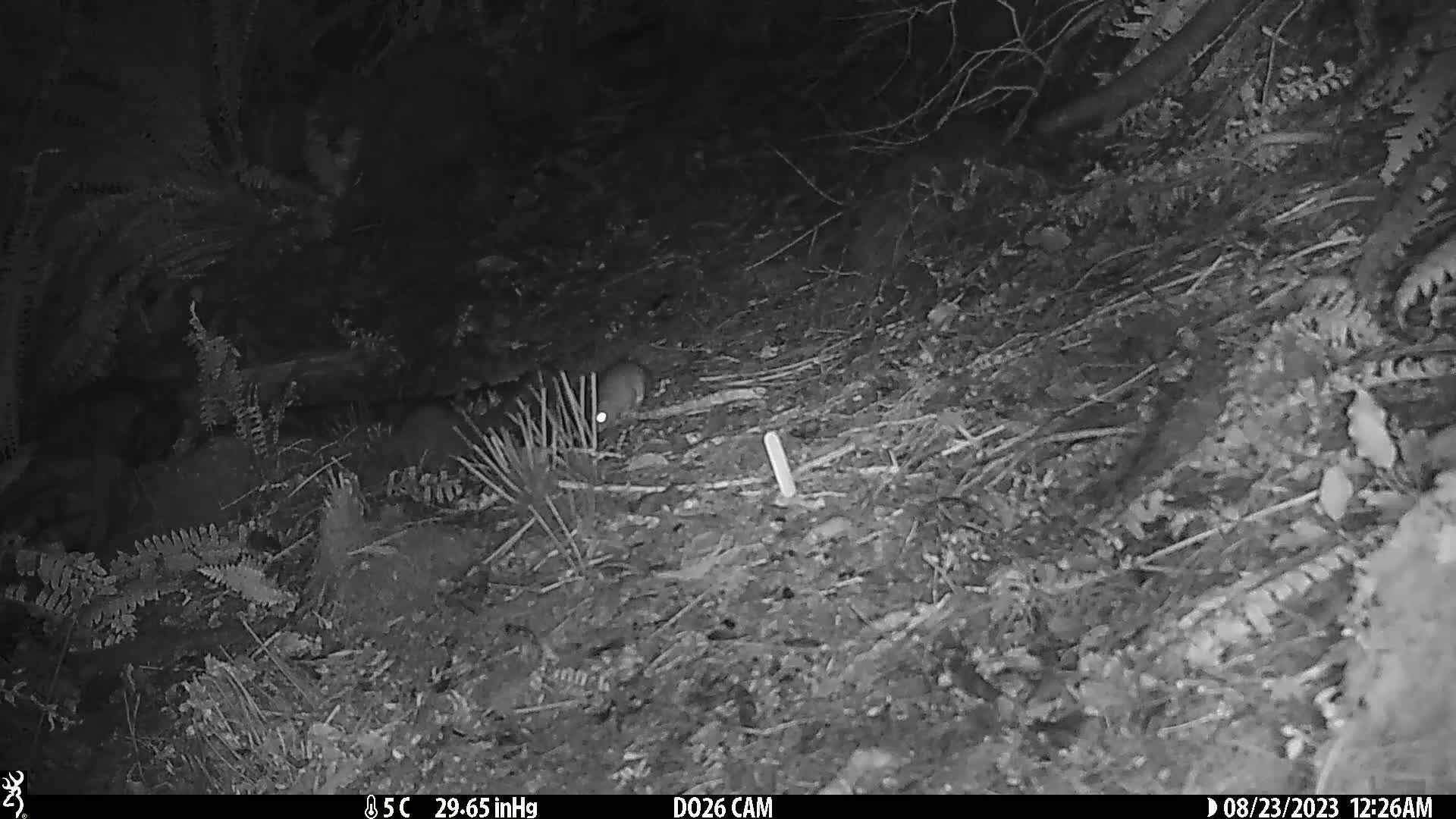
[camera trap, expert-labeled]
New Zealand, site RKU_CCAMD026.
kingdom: Animalia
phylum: Chordata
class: Mammalia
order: Rodentia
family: Muridae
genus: Rattus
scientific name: Rattus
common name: rat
Rat (Rattus).